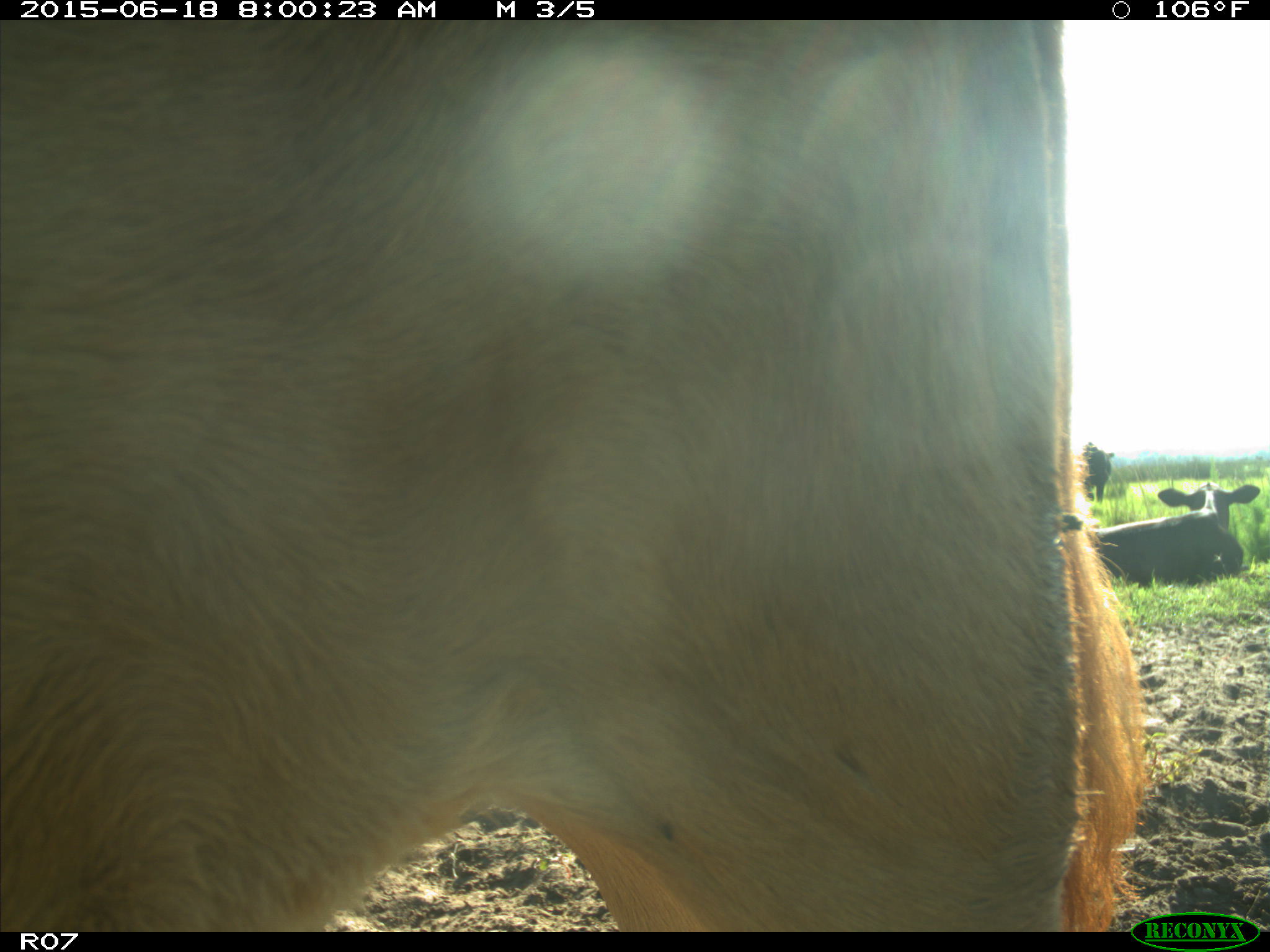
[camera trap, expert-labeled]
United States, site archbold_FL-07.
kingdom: Animalia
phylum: Chordata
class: Mammalia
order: Artiodactyla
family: Bovidae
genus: Bos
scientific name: Bos taurus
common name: domestic cow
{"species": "Bos taurus (domestic cow)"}